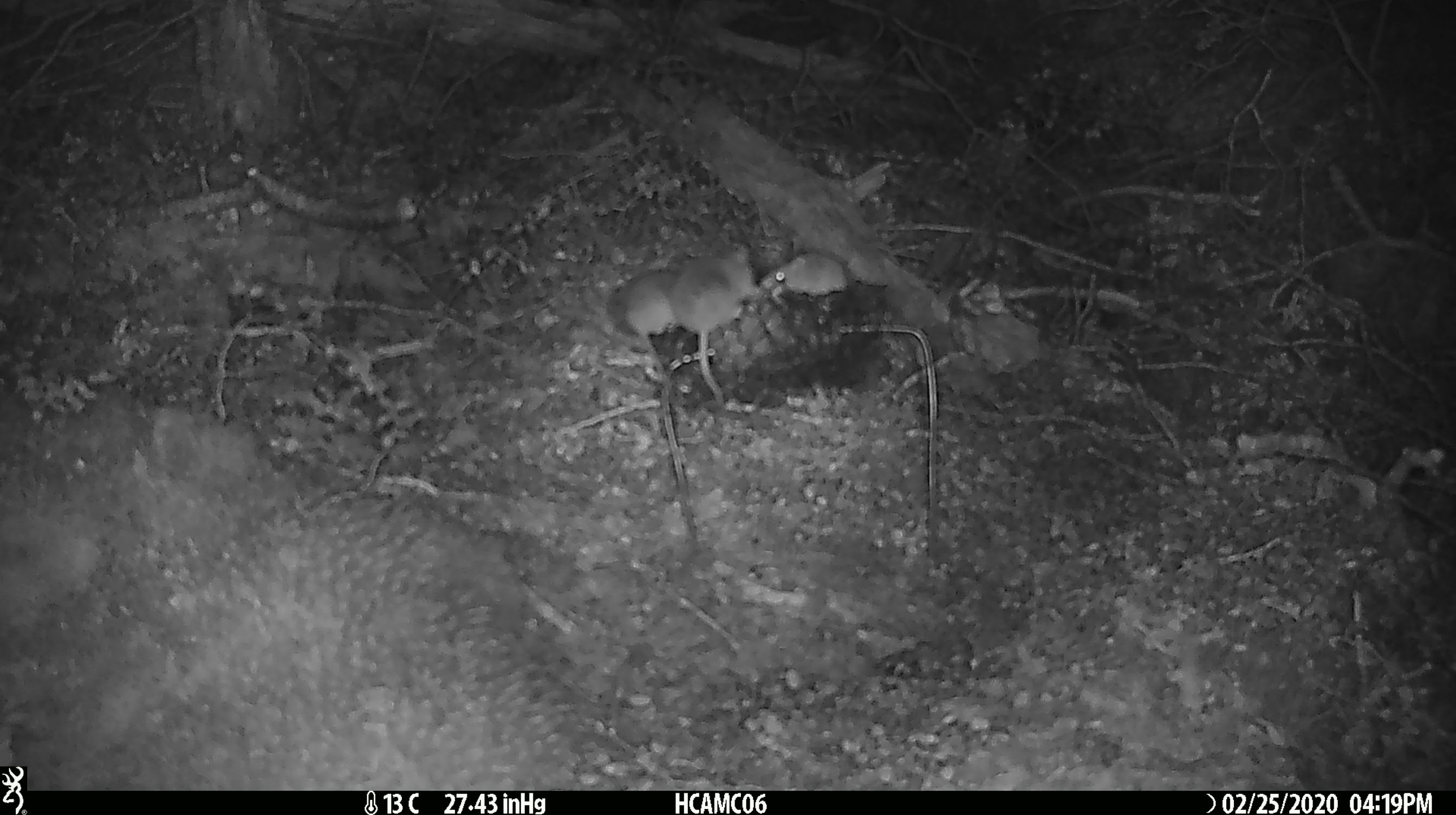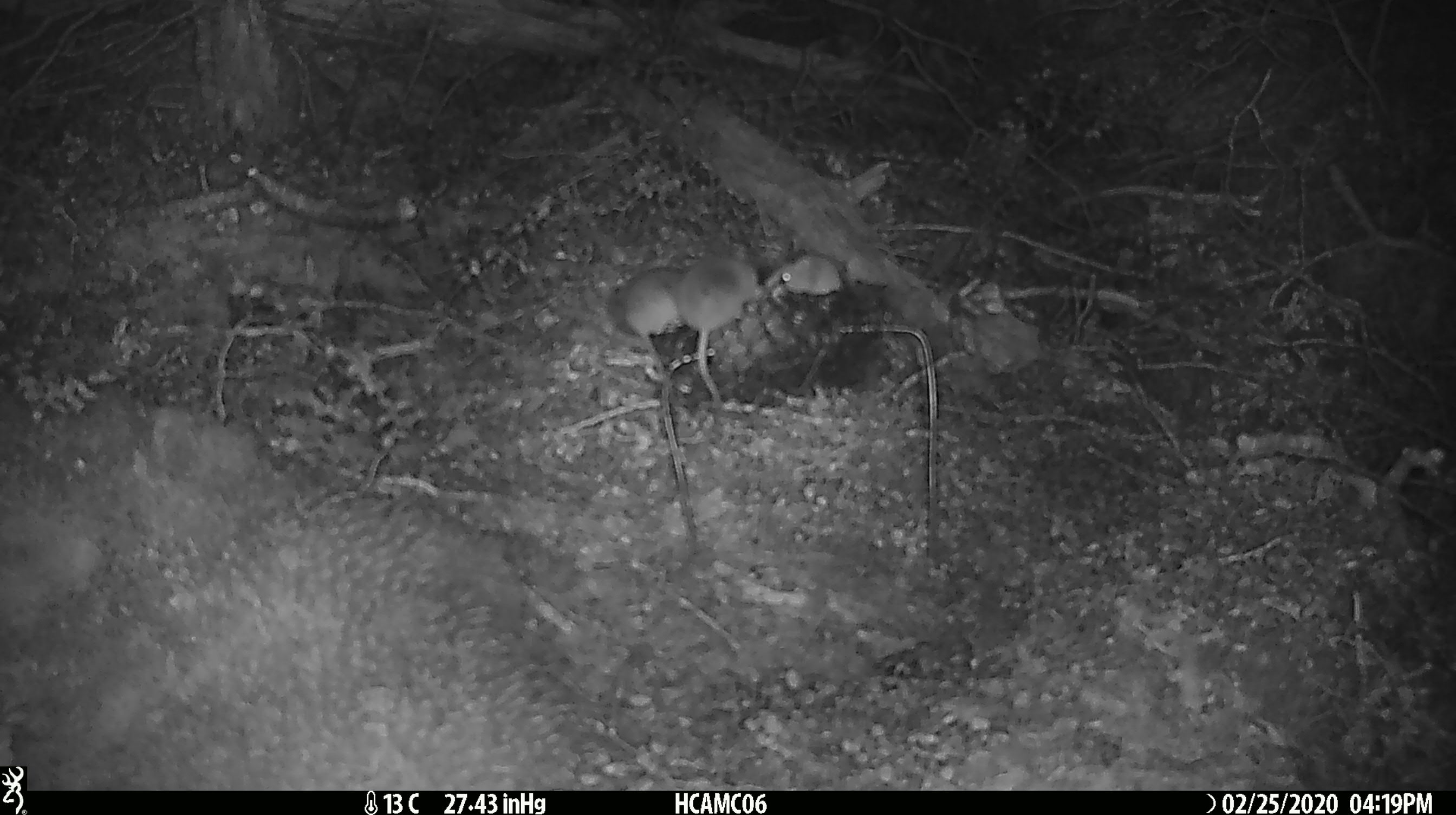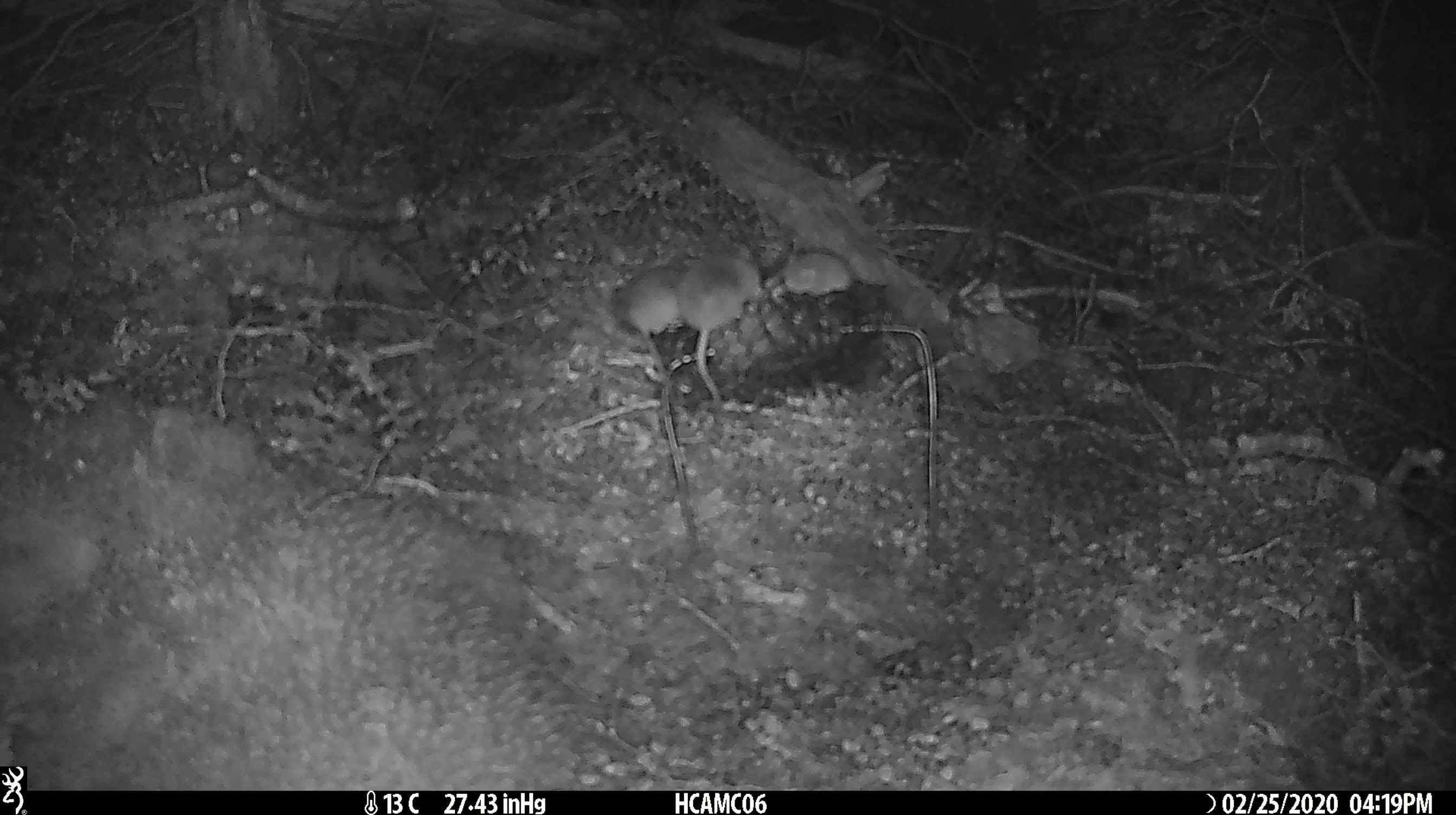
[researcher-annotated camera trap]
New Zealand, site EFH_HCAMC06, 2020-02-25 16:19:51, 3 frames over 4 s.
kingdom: Animalia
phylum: Chordata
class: Mammalia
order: Rodentia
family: Muridae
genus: Mus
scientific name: Mus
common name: mouse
Mouse (Mus).